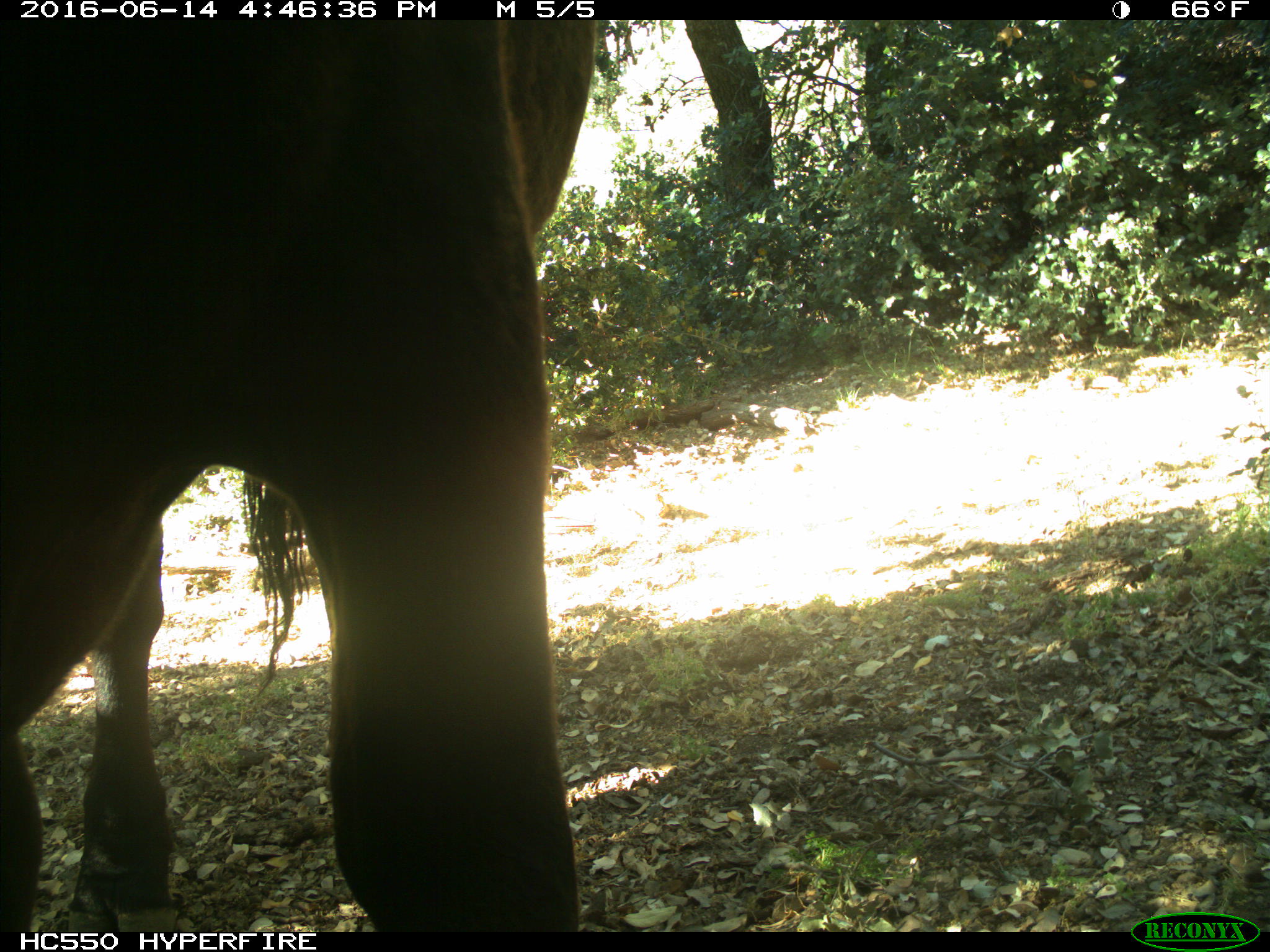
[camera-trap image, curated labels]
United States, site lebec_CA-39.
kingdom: Animalia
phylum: Chordata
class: Mammalia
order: Artiodactyla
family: Bovidae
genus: Bos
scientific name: Bos taurus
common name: domestic cow